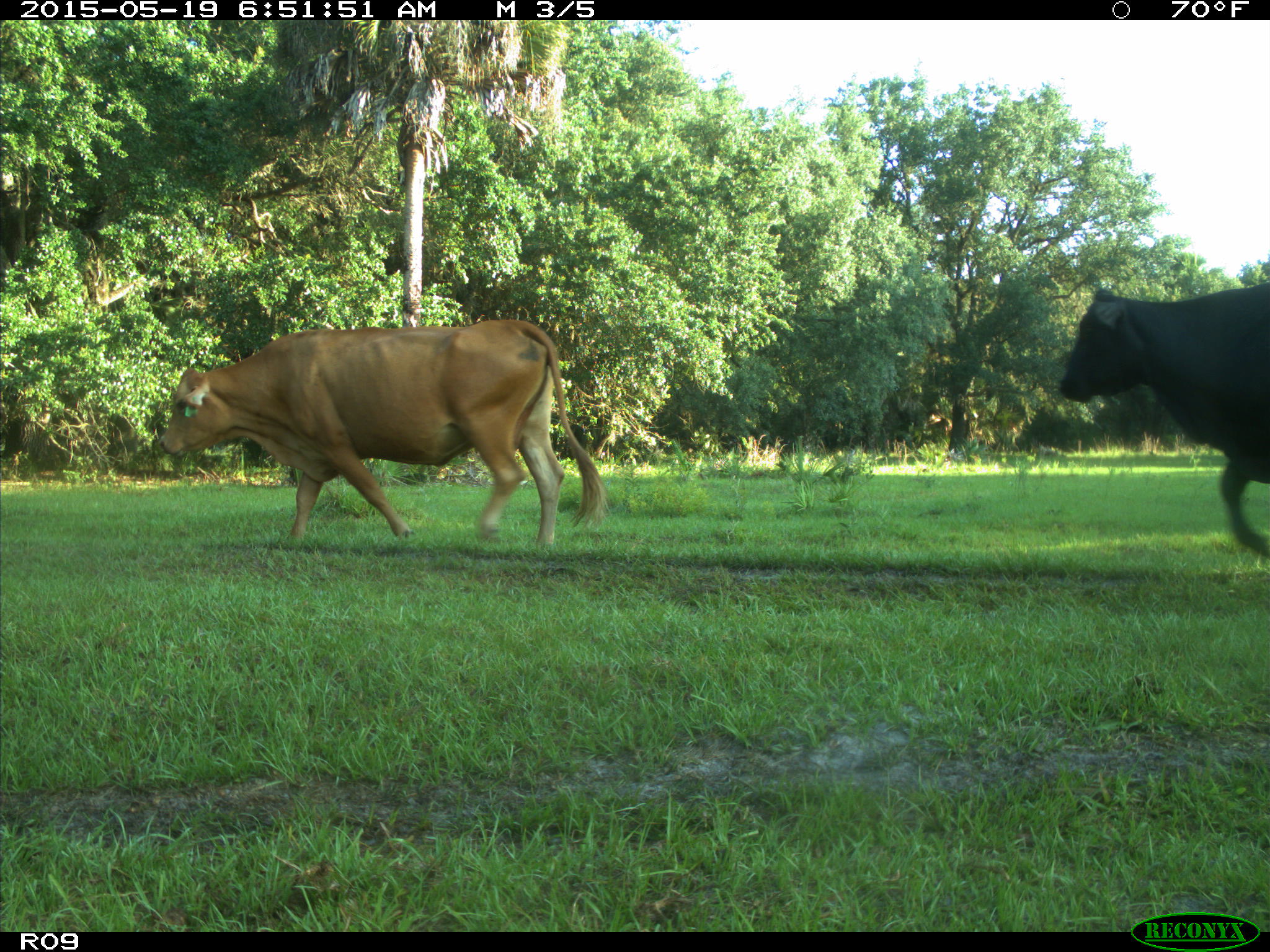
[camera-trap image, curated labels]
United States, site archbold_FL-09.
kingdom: Animalia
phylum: Chordata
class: Mammalia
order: Artiodactyla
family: Bovidae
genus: Bos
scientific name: Bos taurus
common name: domestic cow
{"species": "Bos taurus (domestic cow)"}